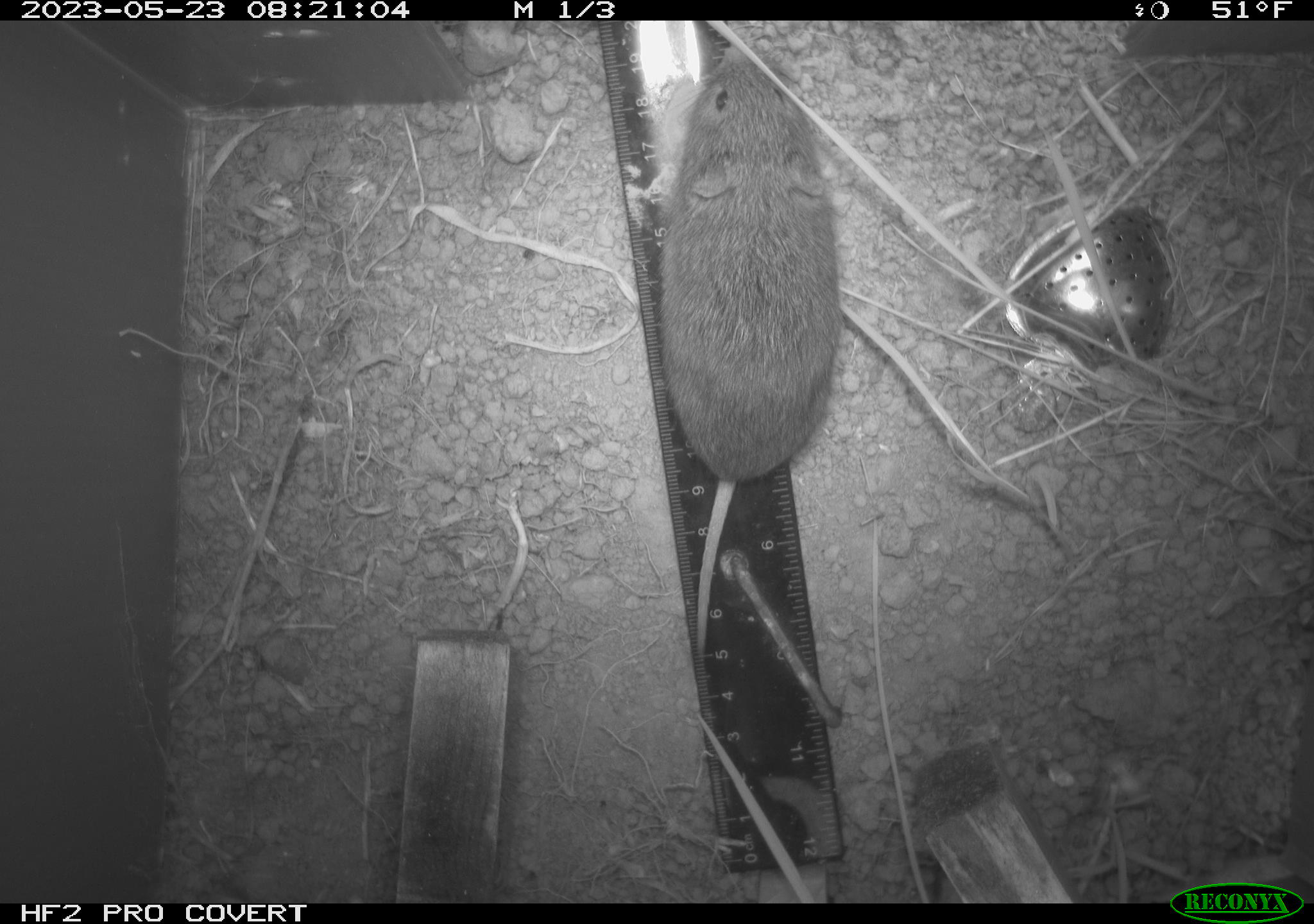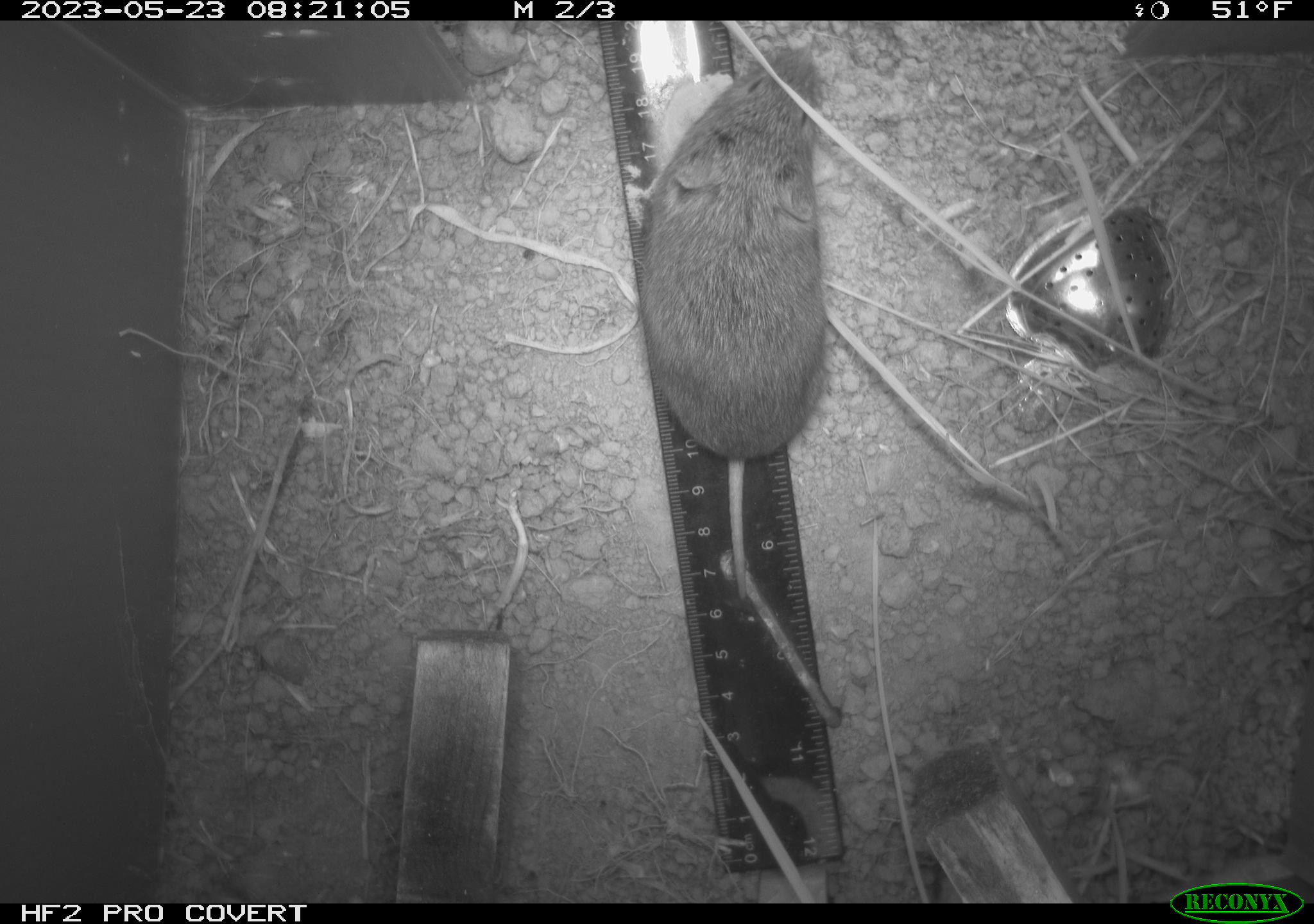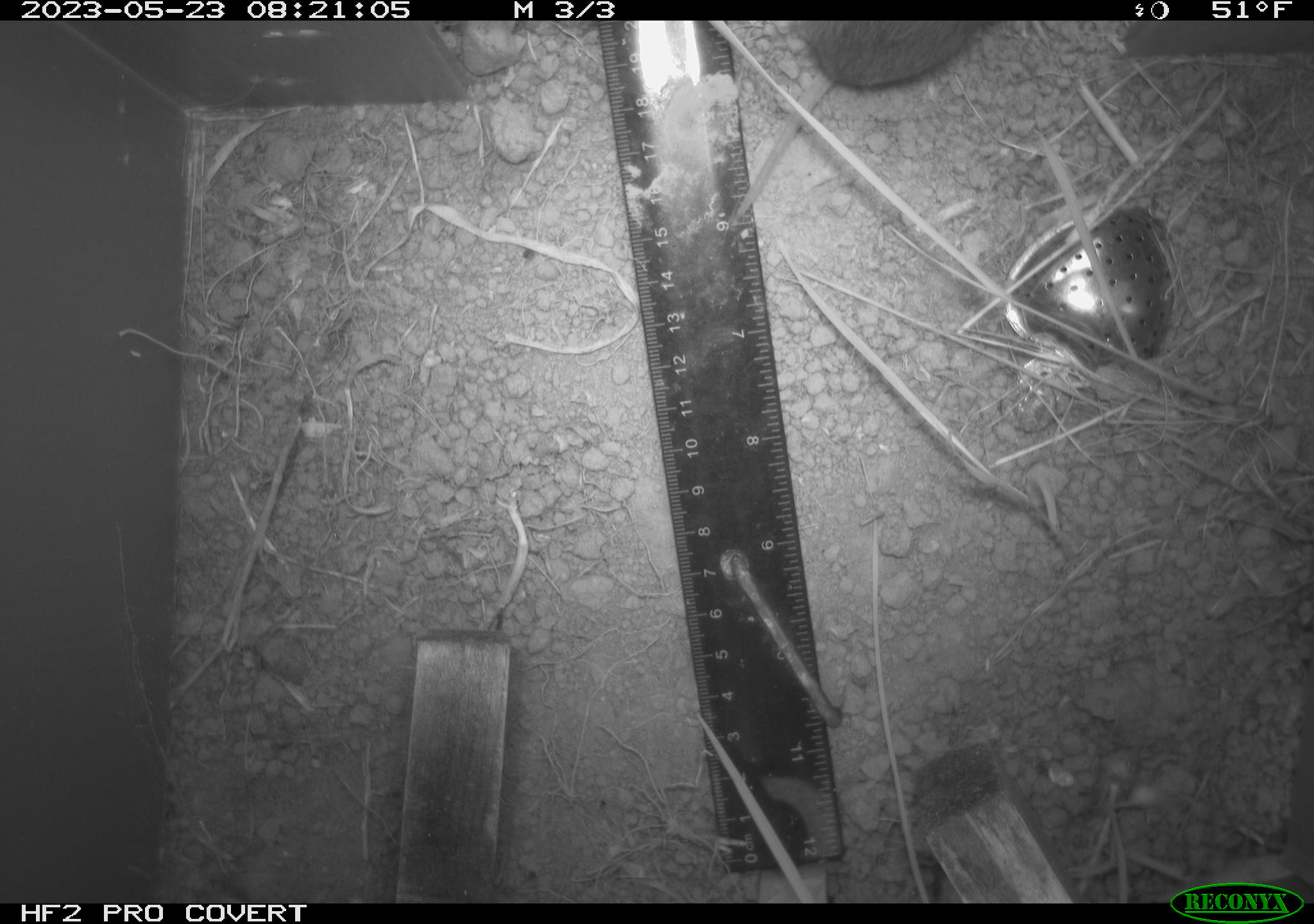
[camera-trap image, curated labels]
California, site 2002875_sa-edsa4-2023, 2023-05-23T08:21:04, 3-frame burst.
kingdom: Animalia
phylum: Chordata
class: Mammalia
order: Rodentia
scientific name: Rodentia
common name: mouse species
Mouse species (Rodentia).